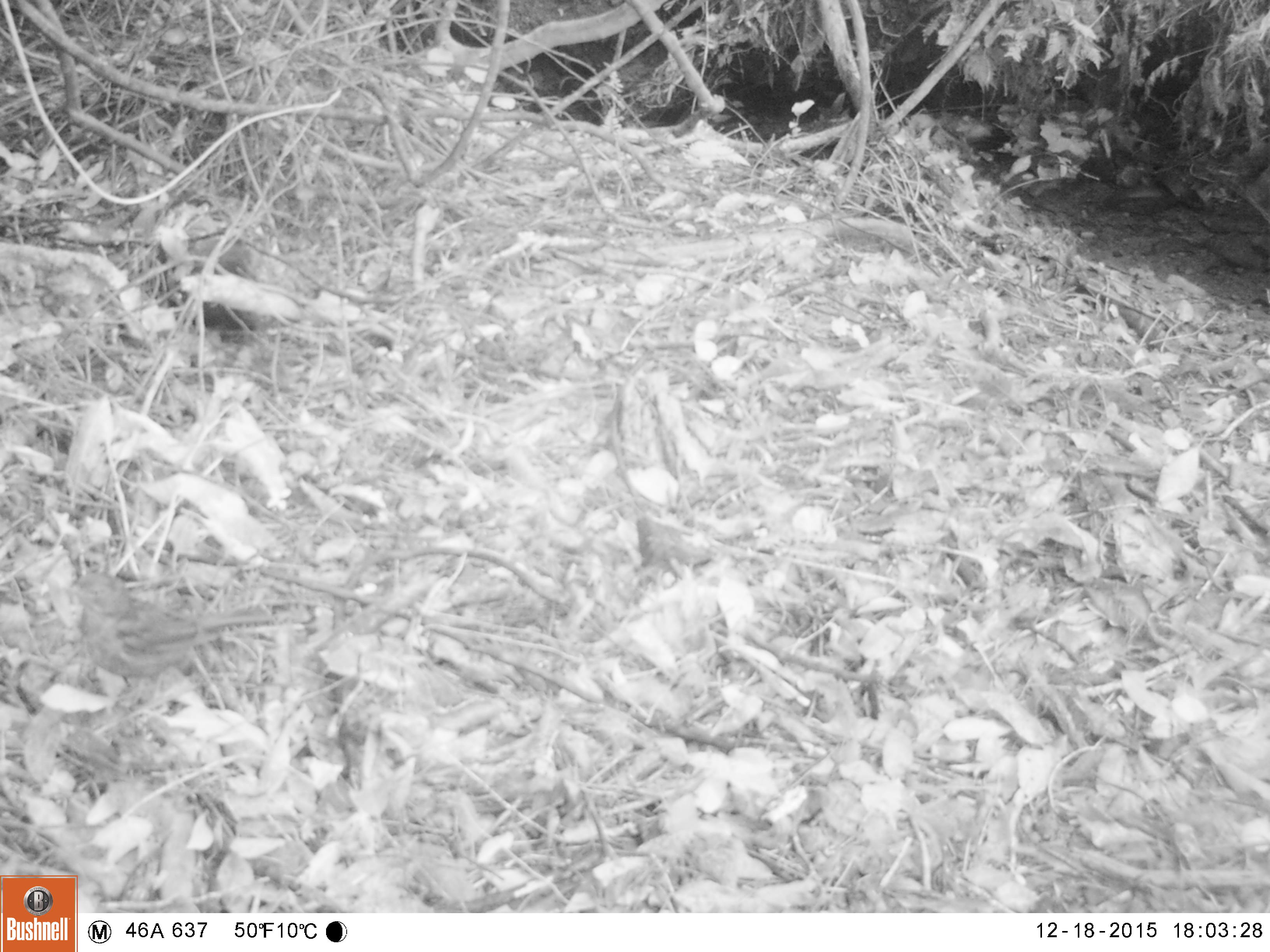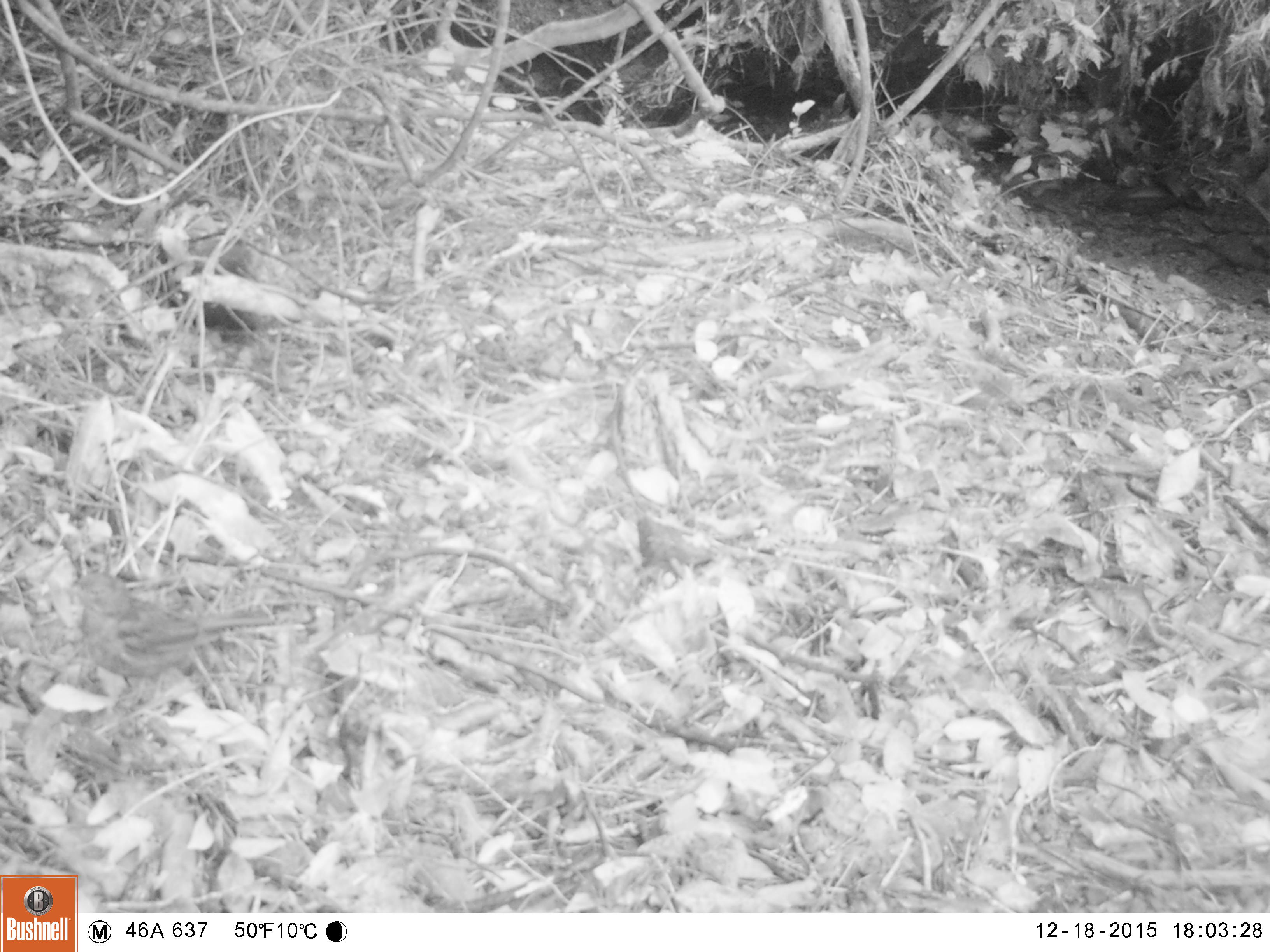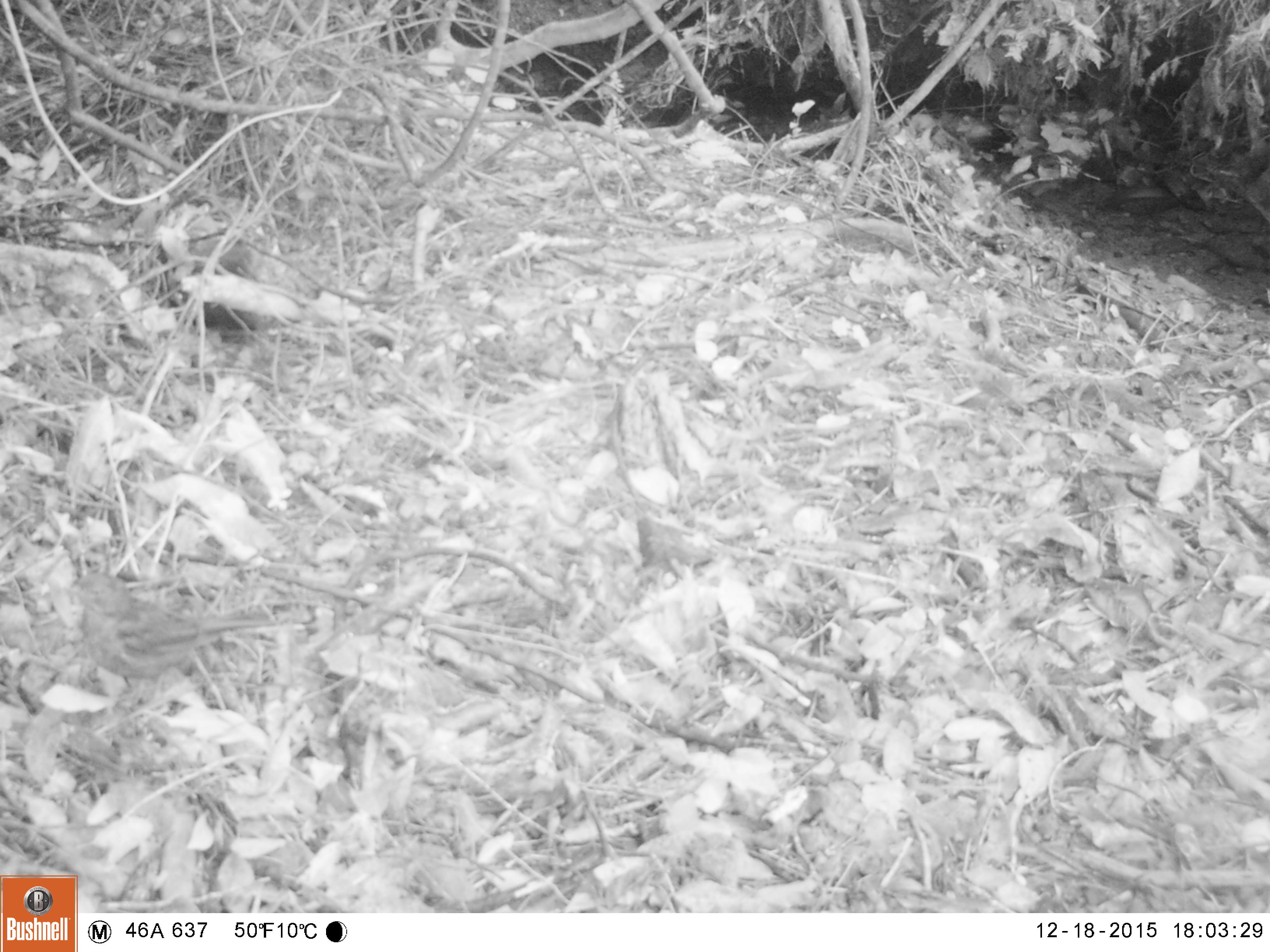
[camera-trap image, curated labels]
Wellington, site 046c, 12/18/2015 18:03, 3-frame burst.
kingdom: Animalia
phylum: Chordata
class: Aves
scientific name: Aves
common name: bird